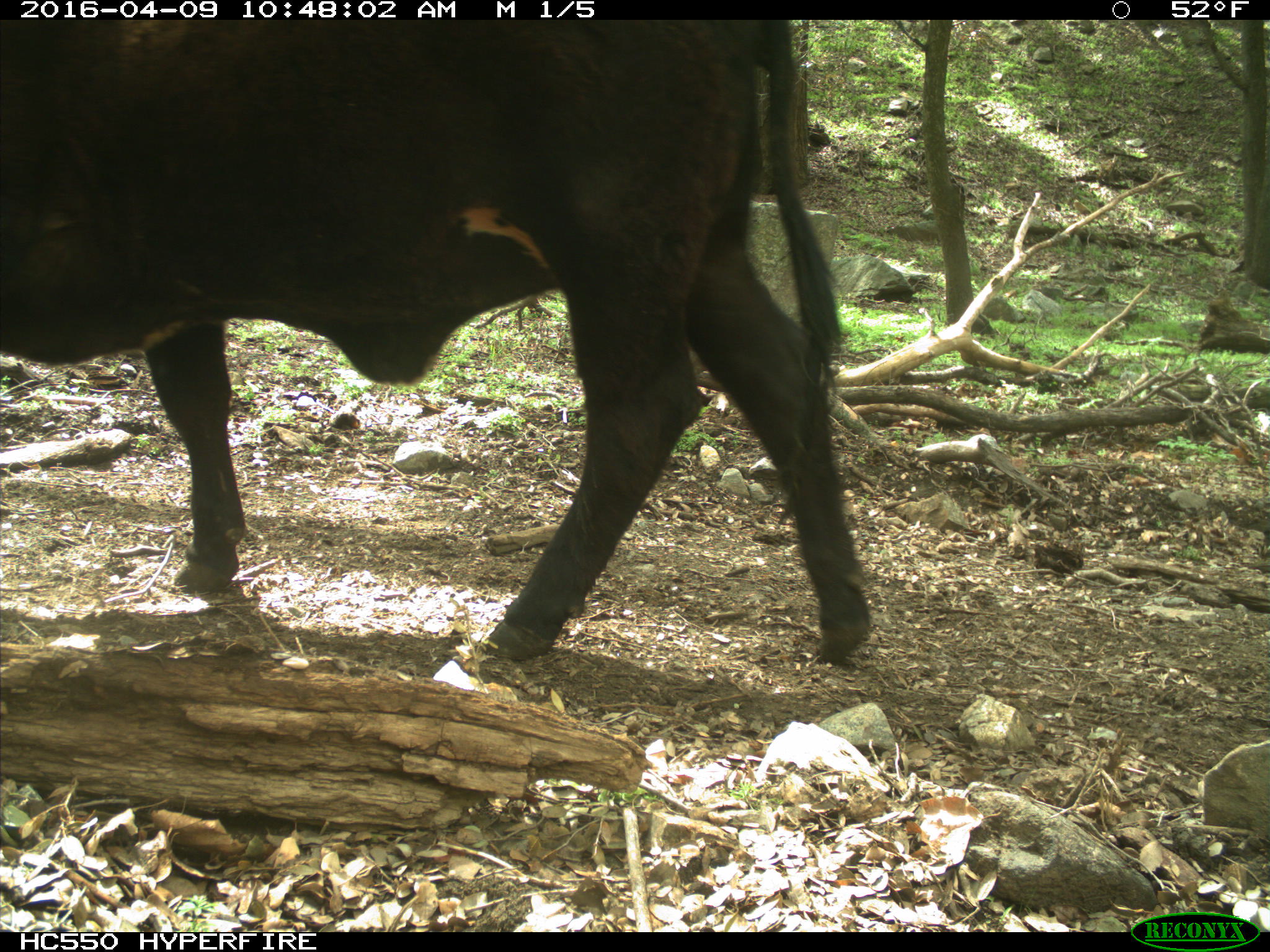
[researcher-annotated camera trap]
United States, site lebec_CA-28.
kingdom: Animalia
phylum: Chordata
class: Mammalia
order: Artiodactyla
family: Bovidae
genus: Bos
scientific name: Bos taurus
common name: domestic cow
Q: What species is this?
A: Bos taurus (domestic cow).